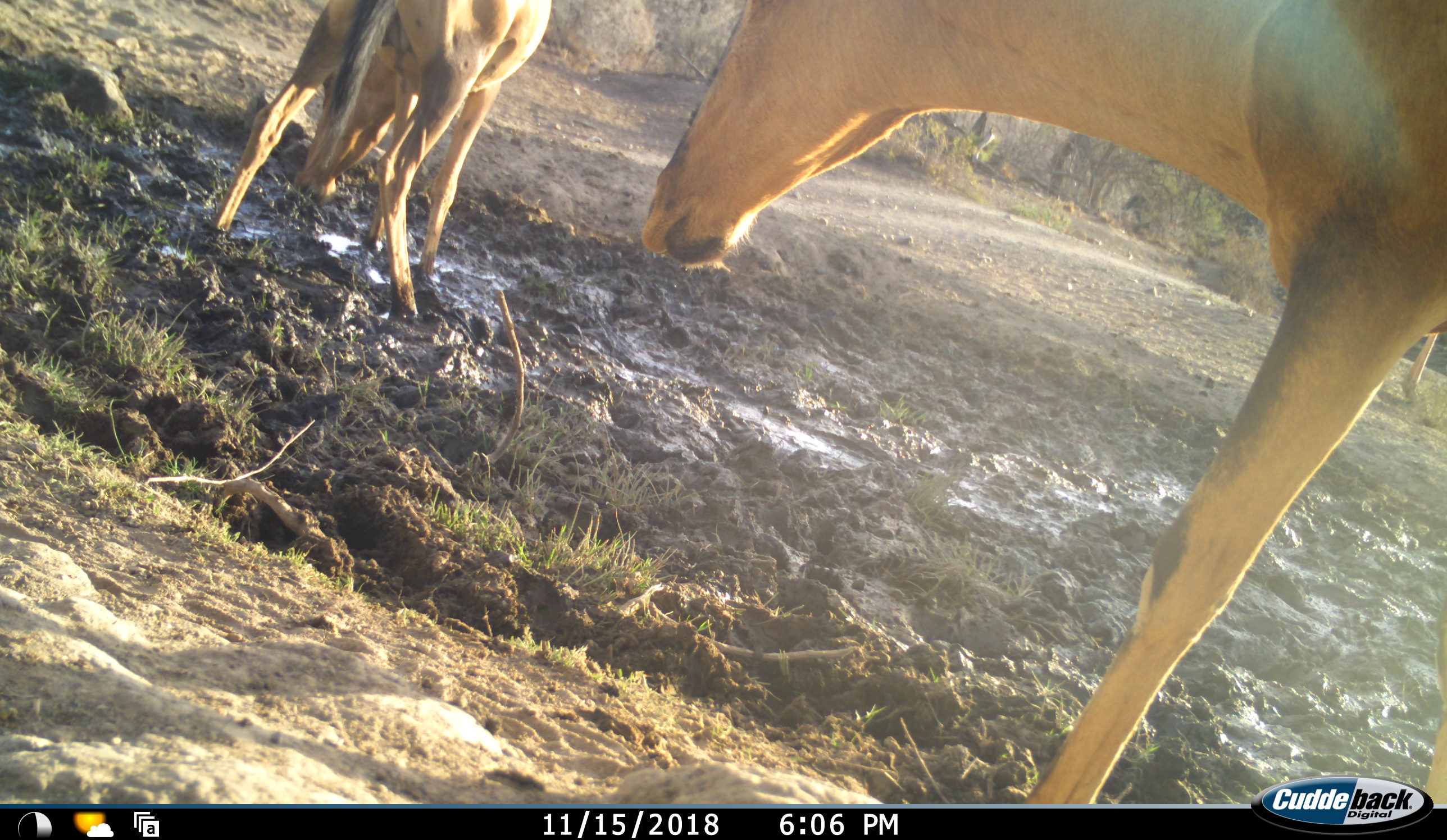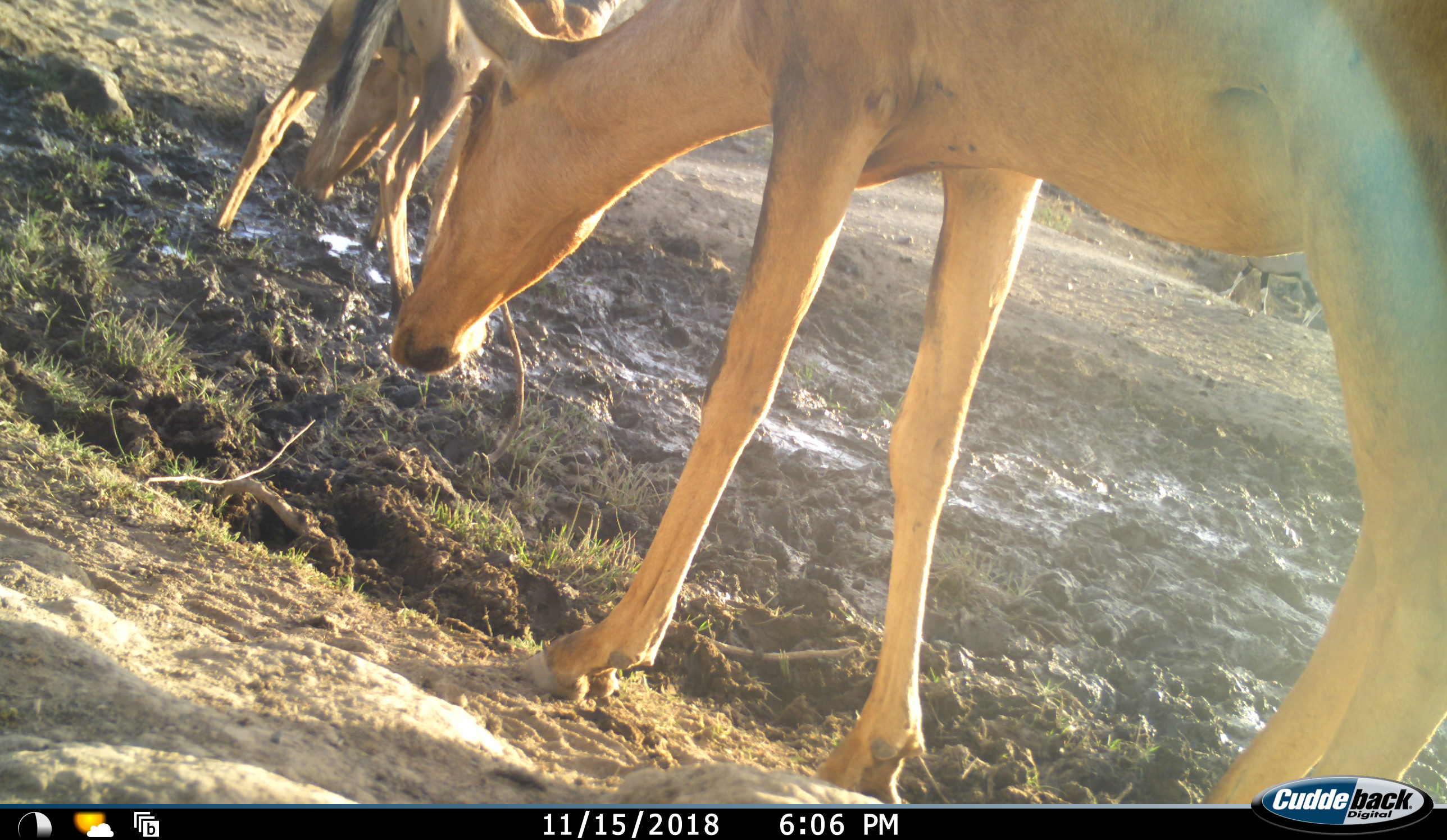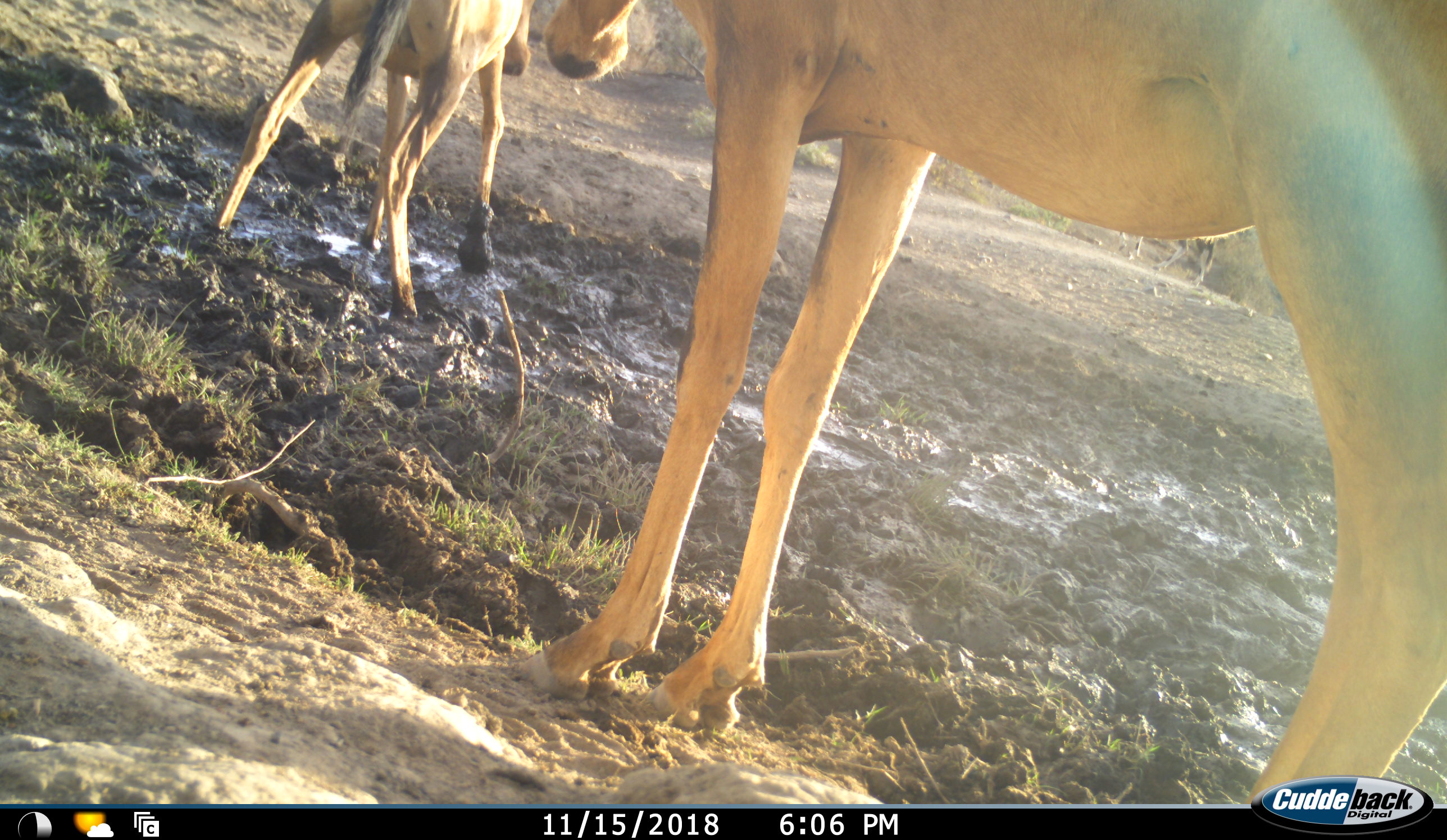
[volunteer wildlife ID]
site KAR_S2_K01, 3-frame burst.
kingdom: Animalia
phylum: Chordata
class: Mammalia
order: Artiodactyla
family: Bovidae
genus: Alcelaphus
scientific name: Alcelaphus buselaphus caama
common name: red hartebeest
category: hartebeestred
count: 2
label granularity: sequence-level